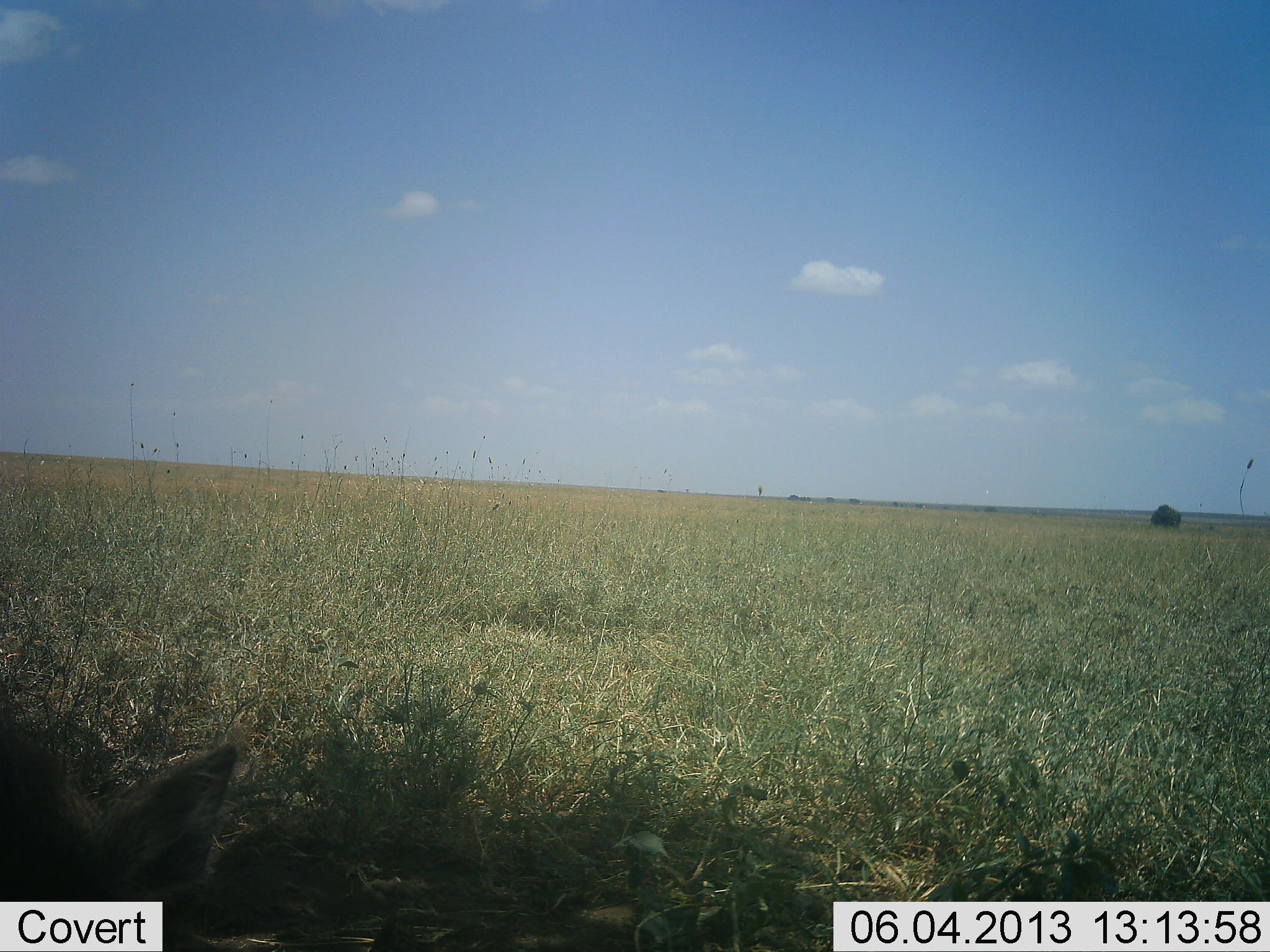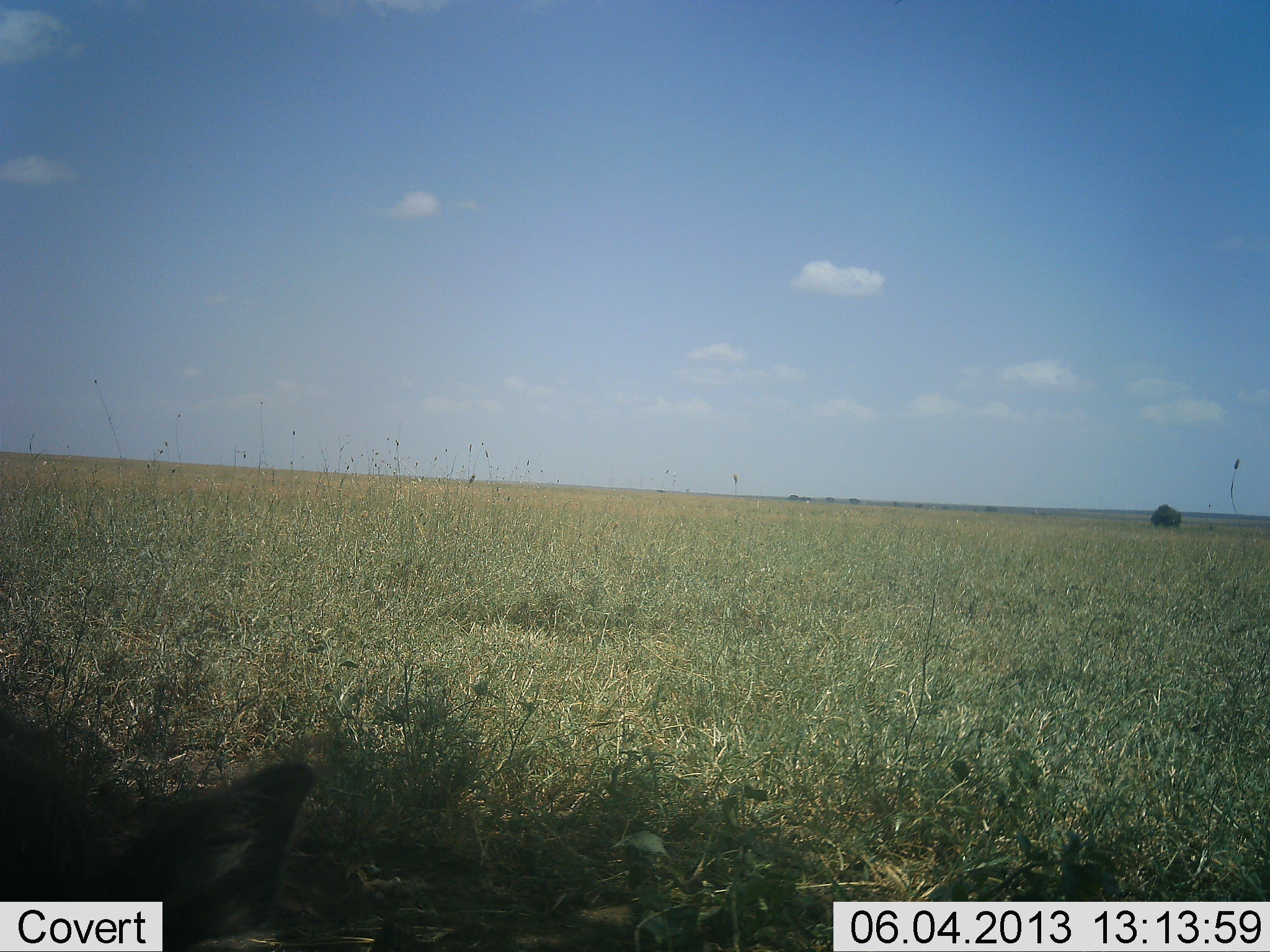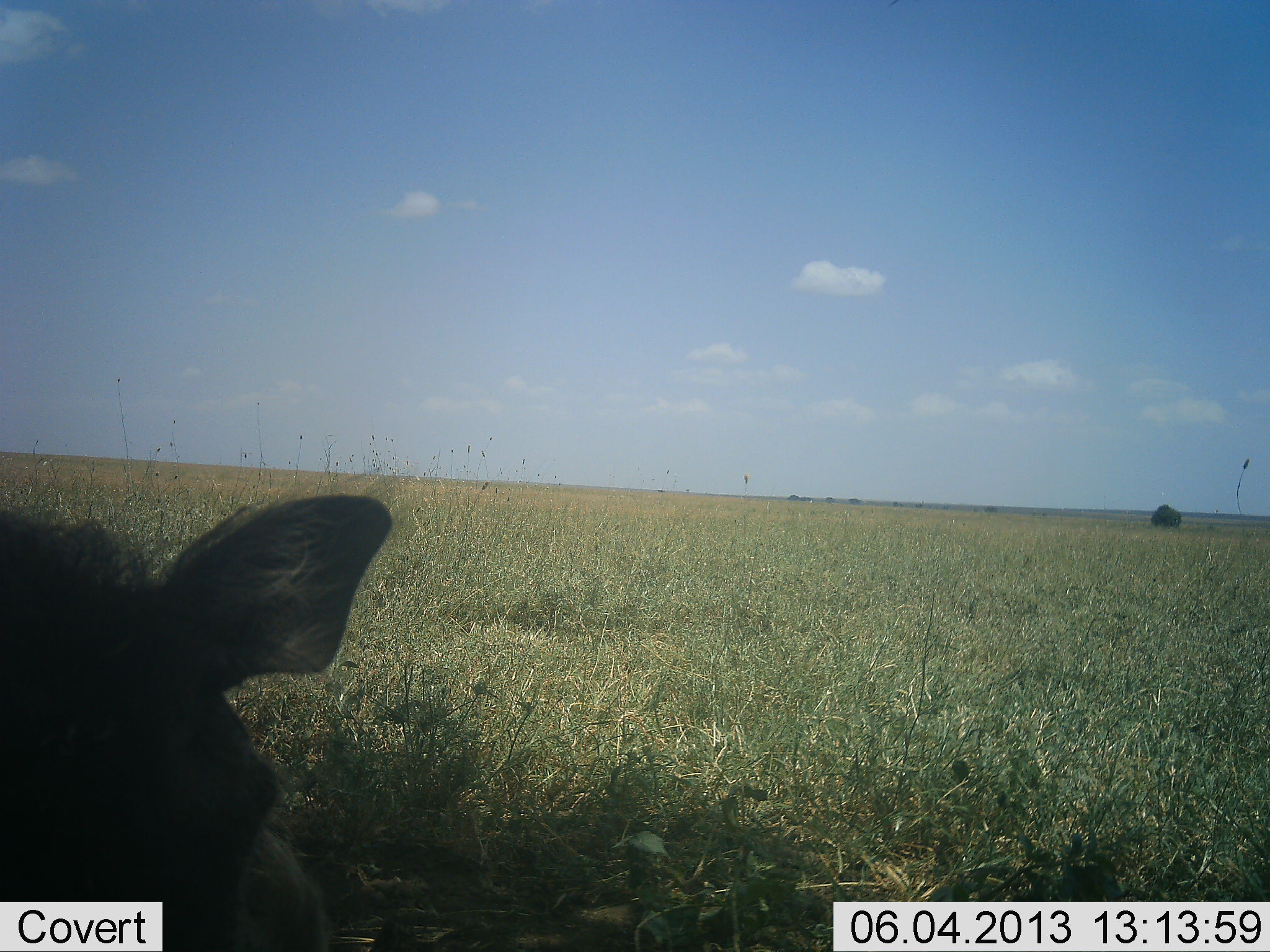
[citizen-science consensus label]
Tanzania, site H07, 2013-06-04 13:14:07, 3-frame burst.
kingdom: Animalia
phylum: Chordata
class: Mammalia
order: Artiodactyla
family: Suidae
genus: Phacochoerus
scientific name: Phacochoerus africanus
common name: warthog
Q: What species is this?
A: Warthog (Phacochoerus africanus).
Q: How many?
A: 1.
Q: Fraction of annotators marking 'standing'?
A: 86%.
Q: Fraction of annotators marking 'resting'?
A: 14%.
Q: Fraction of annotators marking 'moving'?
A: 0%.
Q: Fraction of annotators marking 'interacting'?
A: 0%.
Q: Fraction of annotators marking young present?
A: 0%.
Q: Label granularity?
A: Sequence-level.